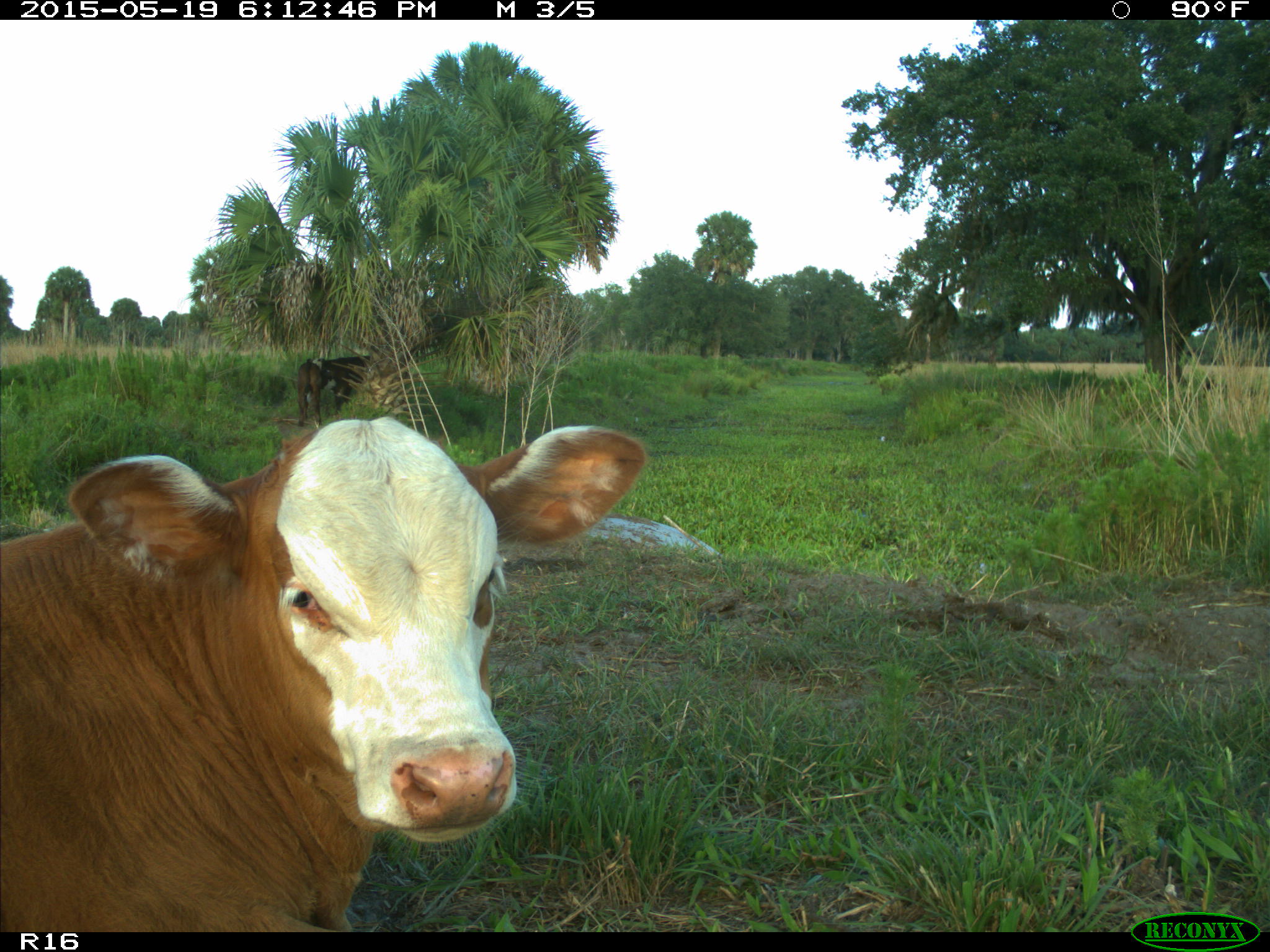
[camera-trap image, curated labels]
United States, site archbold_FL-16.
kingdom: Animalia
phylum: Chordata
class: Mammalia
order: Artiodactyla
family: Bovidae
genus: Bos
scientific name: Bos taurus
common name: domestic cow